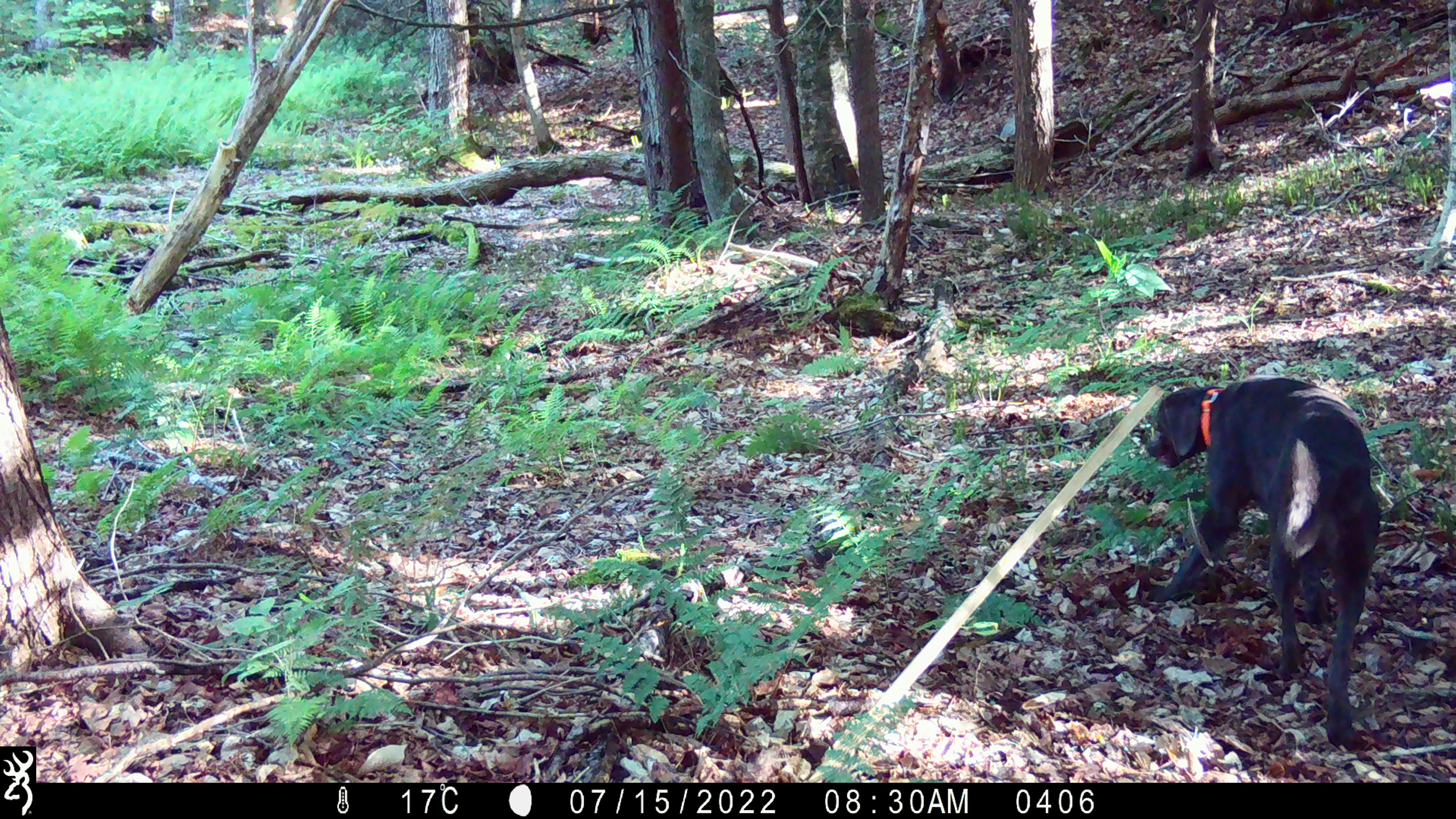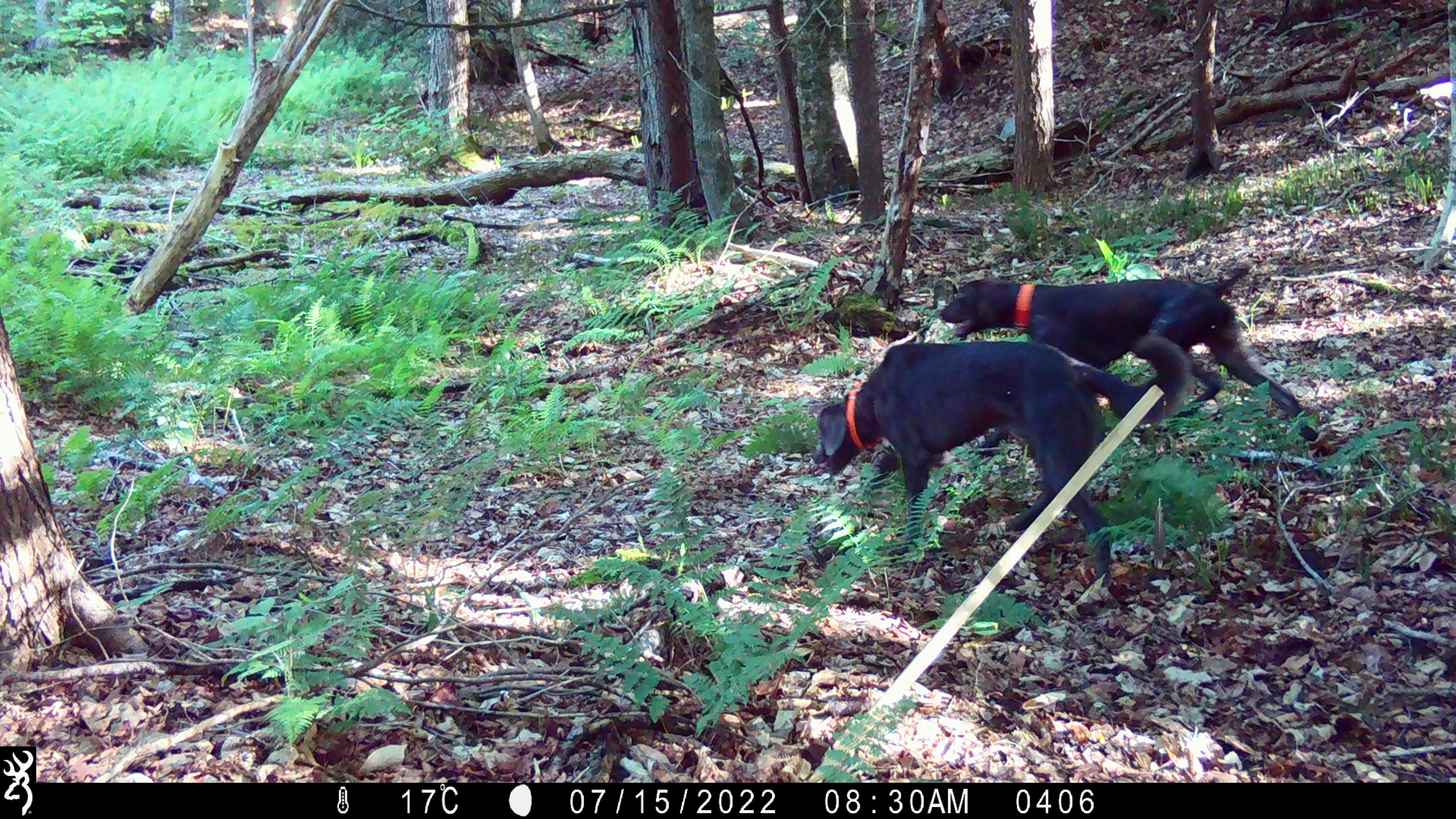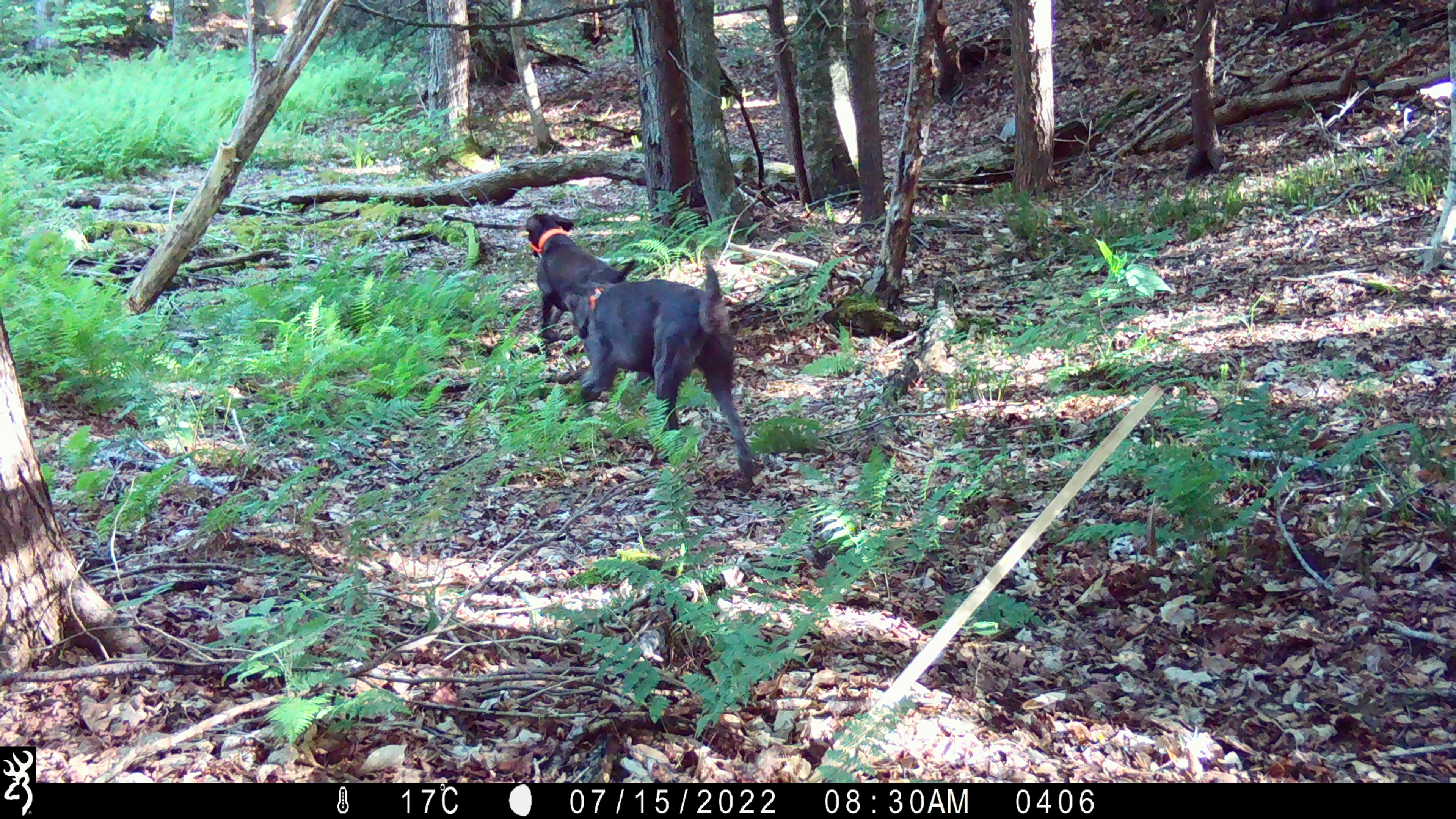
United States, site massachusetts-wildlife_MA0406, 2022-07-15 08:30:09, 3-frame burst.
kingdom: Animalia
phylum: Chordata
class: Mammalia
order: Carnivora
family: Canidae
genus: Canis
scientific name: Canis familiaris familiaris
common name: domestic dog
Domestic dog (Canis familiaris familiaris).